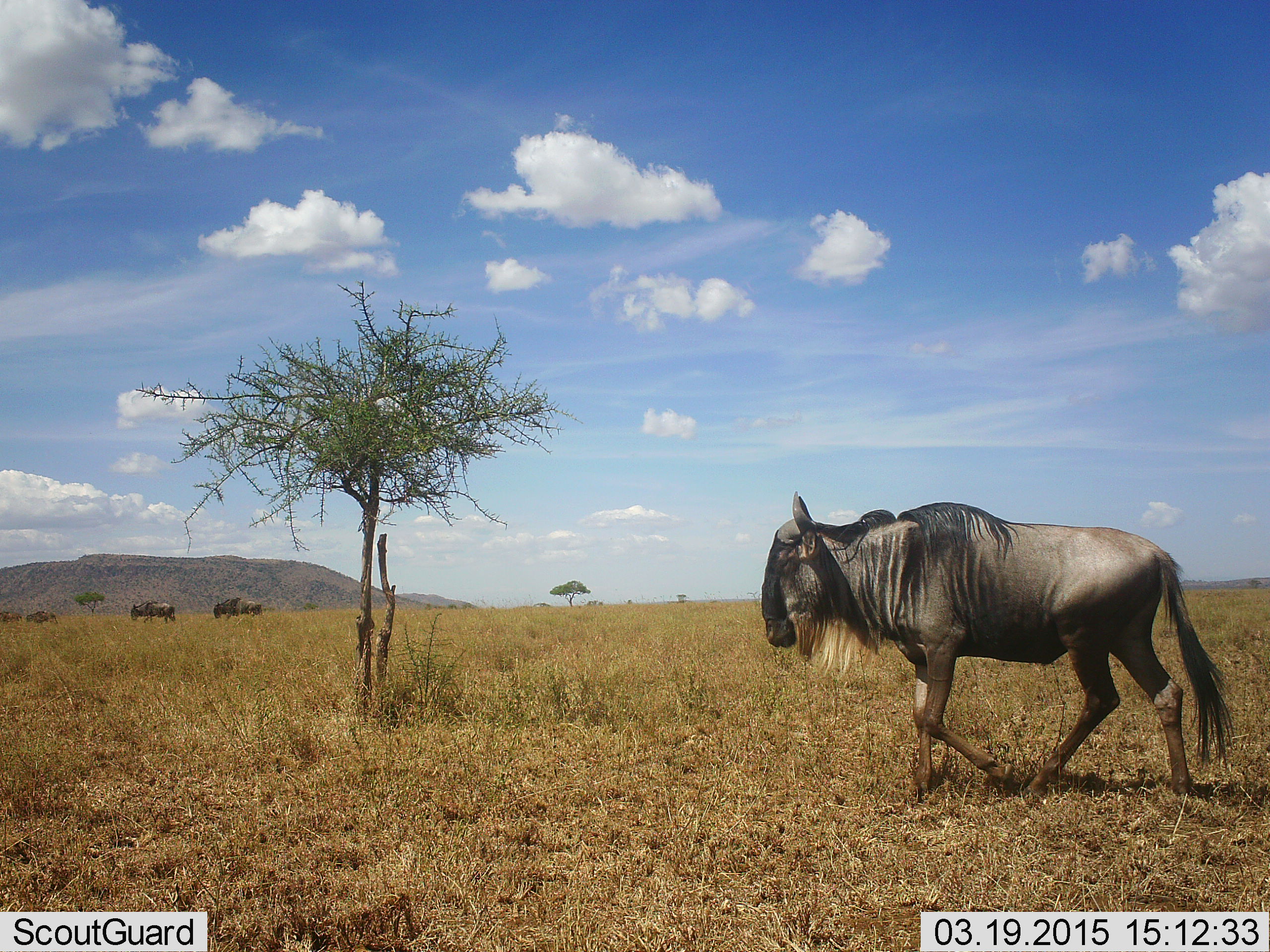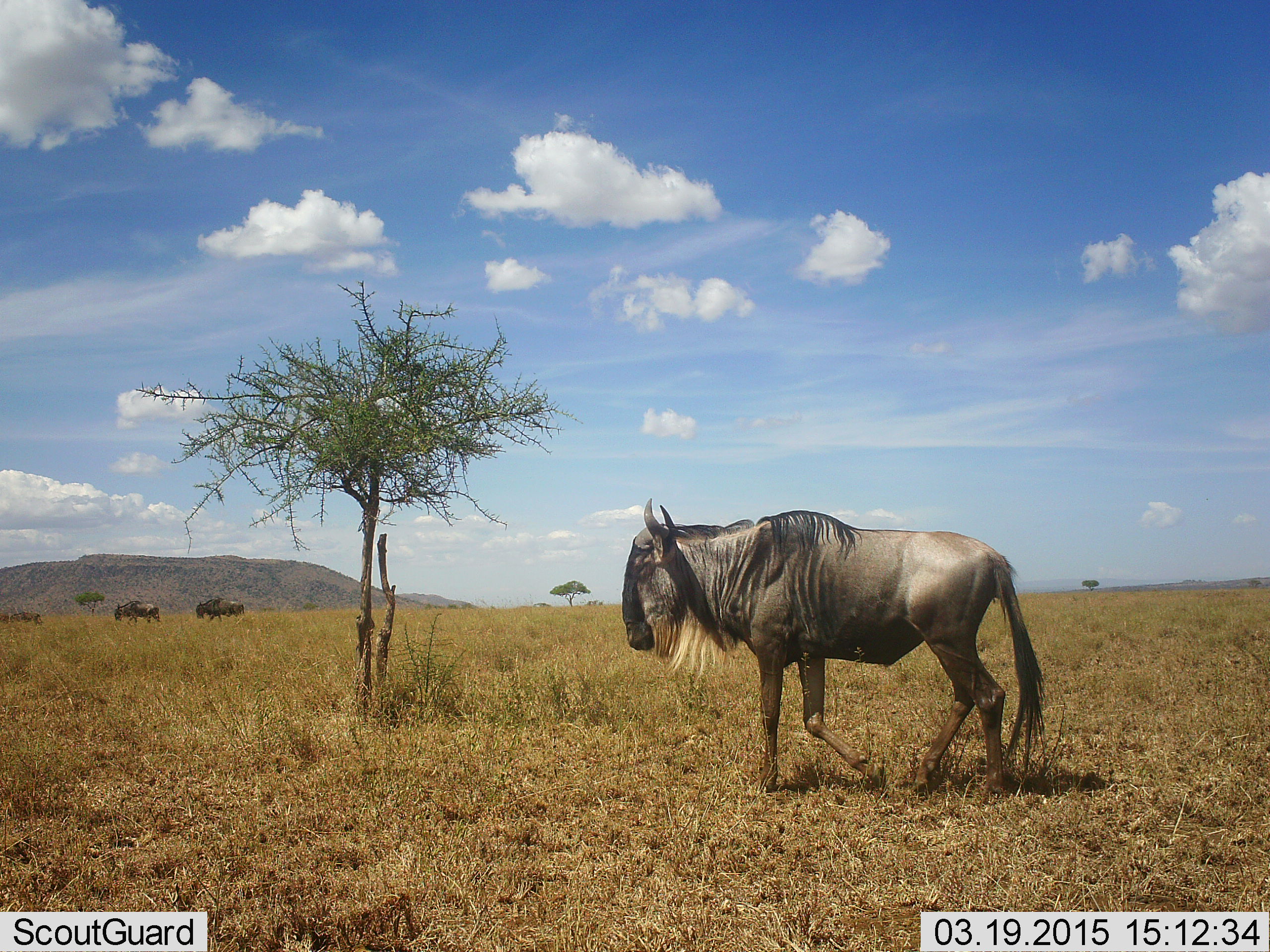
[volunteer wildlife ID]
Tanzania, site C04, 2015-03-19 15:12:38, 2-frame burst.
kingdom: Animalia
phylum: Chordata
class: Mammalia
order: Artiodactyla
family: Bovidae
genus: Connochaetes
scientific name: Connochaetes taurinus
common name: blue wildebeest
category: wildebeest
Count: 4.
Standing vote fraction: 20%.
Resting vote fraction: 0%.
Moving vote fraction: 90%.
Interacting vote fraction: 0%.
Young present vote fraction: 0%.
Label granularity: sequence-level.